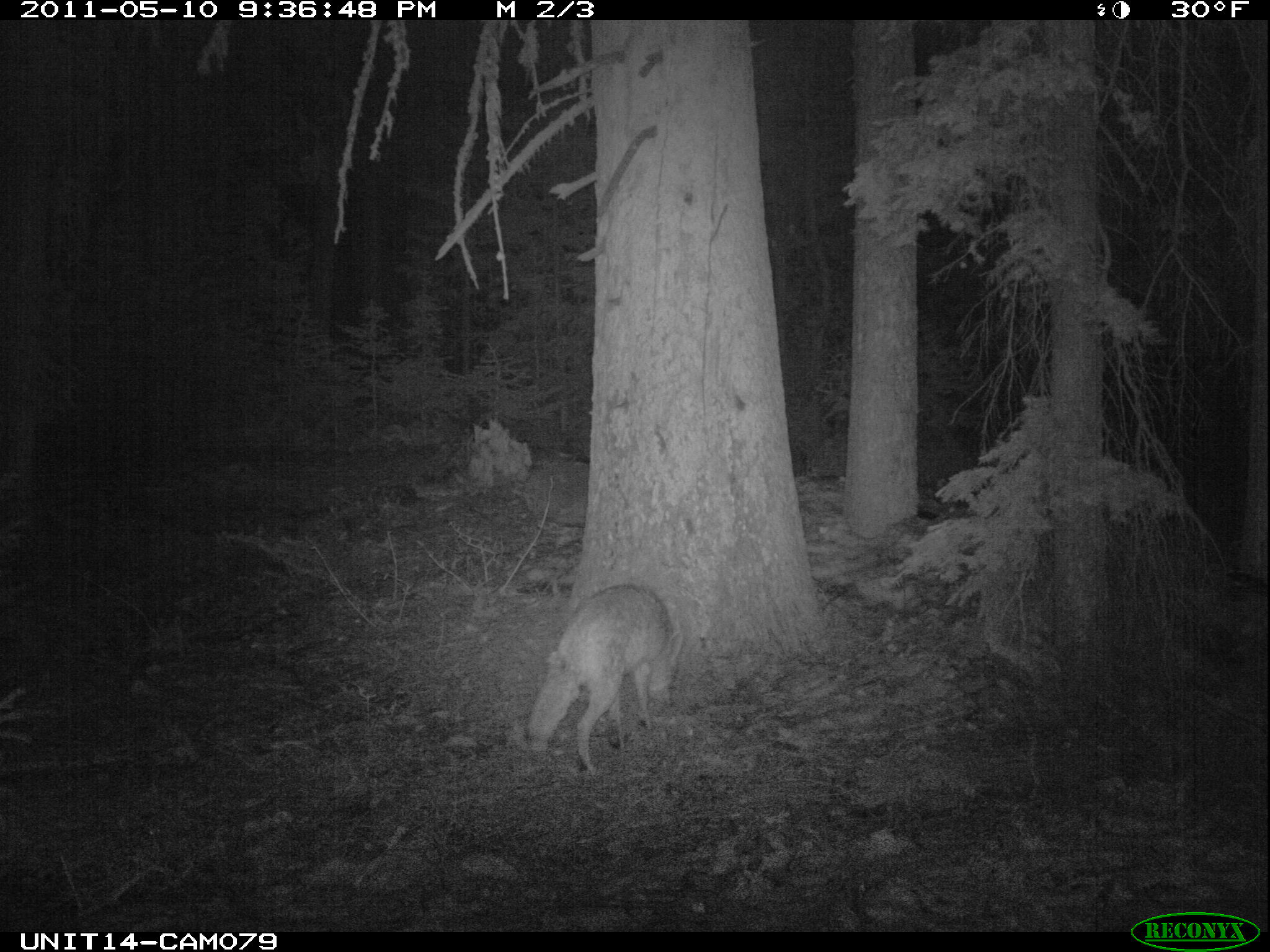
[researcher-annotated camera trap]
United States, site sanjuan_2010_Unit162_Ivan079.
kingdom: Animalia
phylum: Chordata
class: Mammalia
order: Carnivora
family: Canidae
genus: Canis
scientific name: Canis latrans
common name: coyote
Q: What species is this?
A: Canis latrans (coyote).